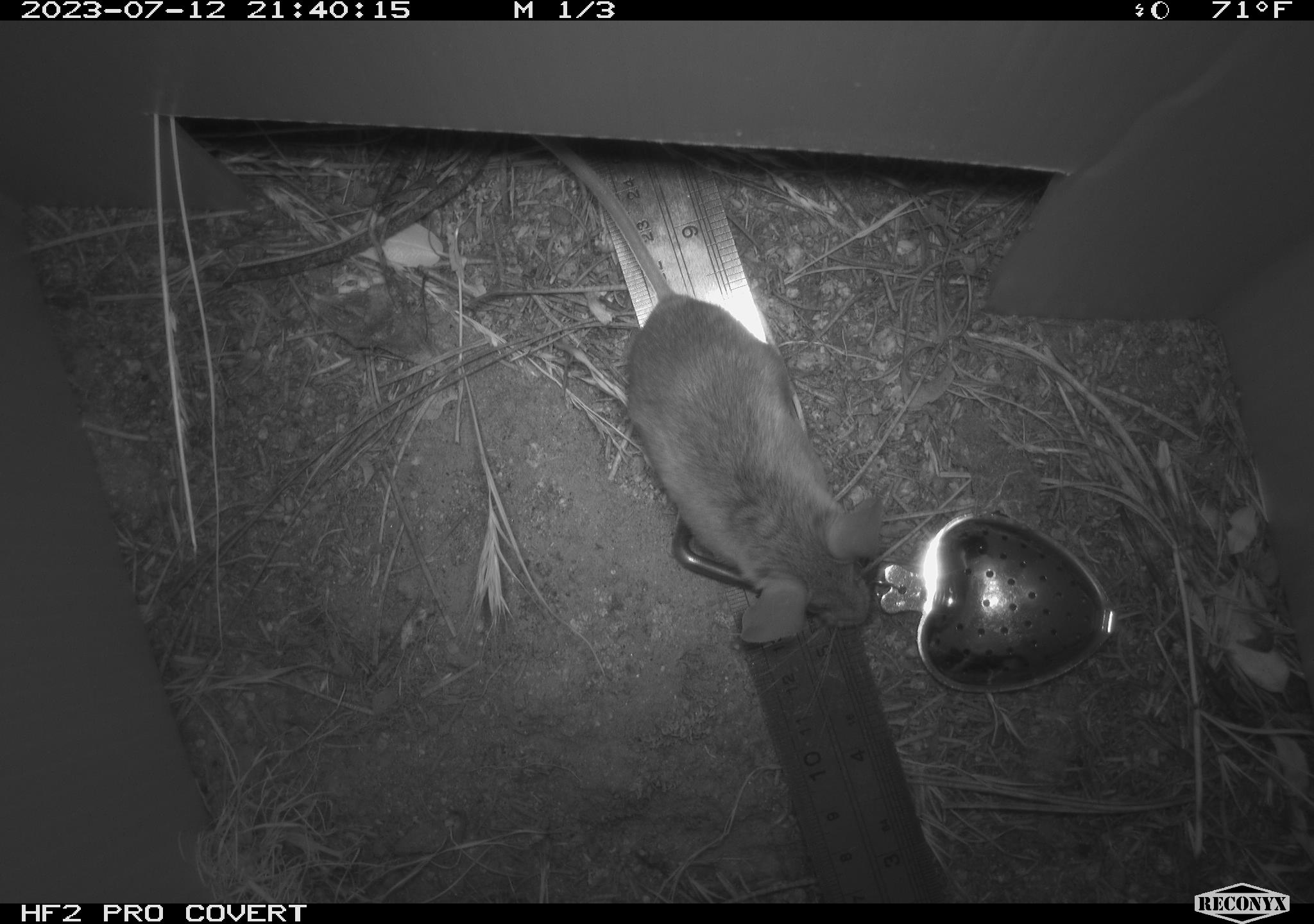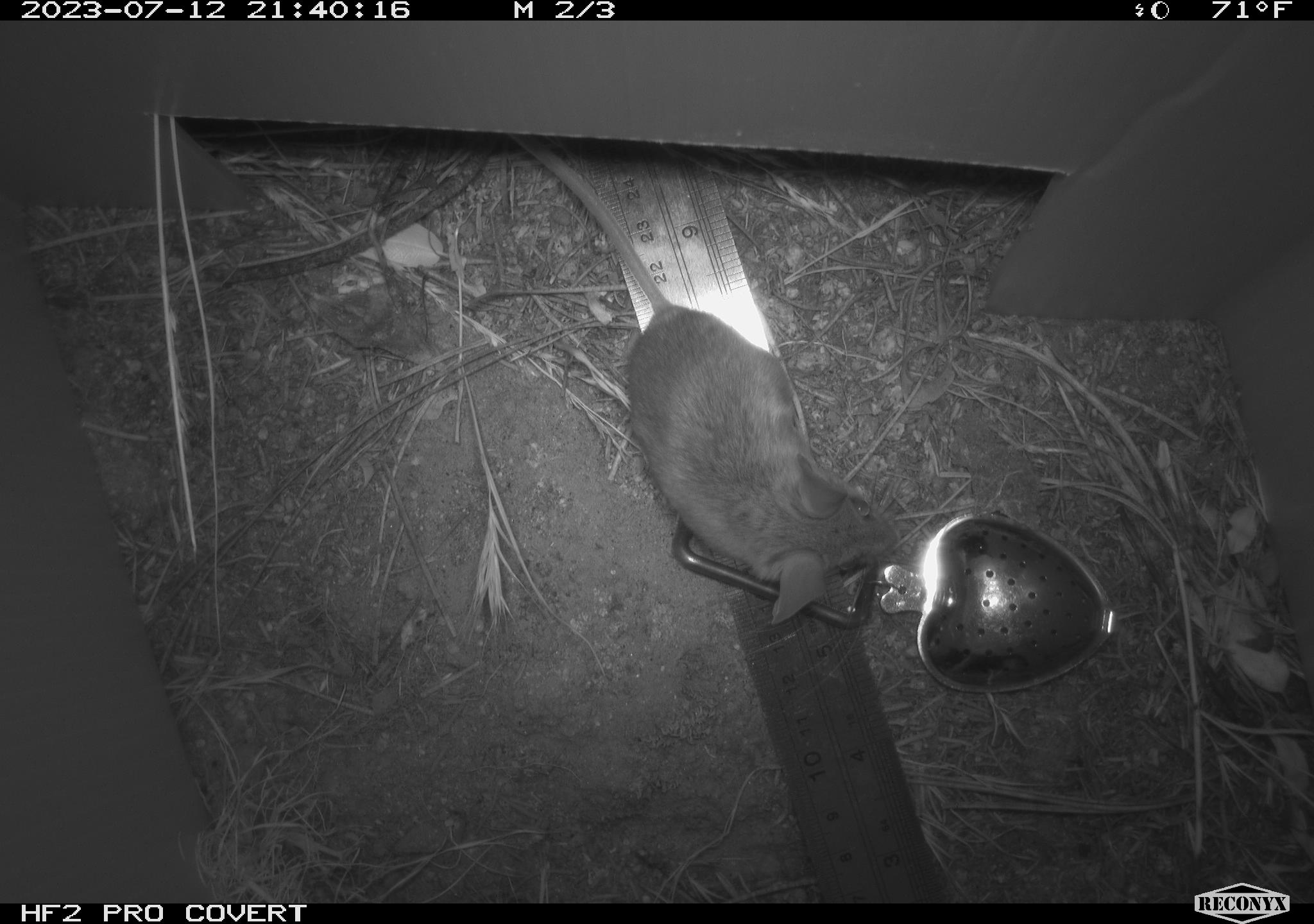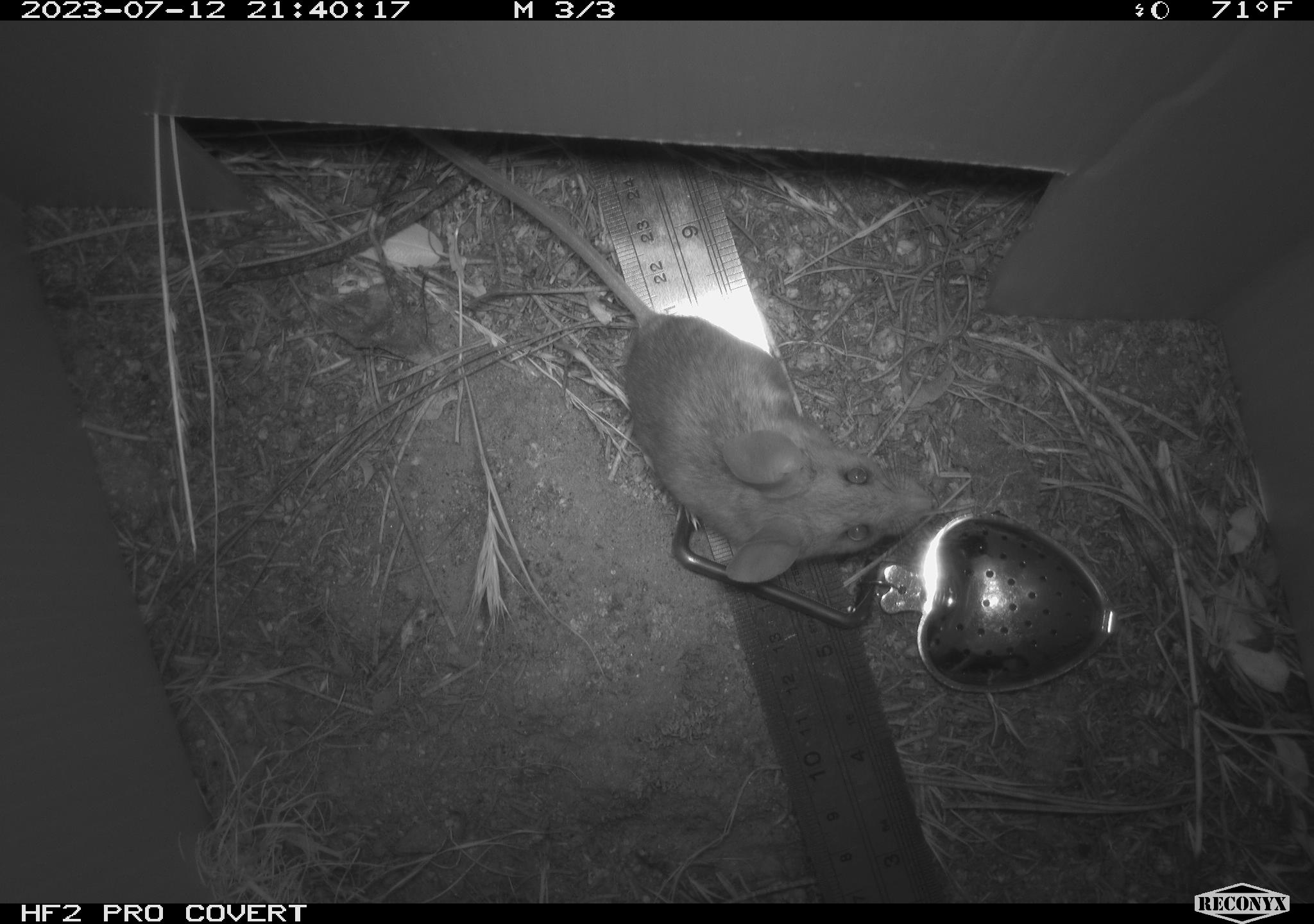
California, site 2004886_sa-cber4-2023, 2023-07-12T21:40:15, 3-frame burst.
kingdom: Animalia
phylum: Chordata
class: Mammalia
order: Rodentia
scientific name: Rodentia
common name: mouse species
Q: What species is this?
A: Mouse species (Rodentia).